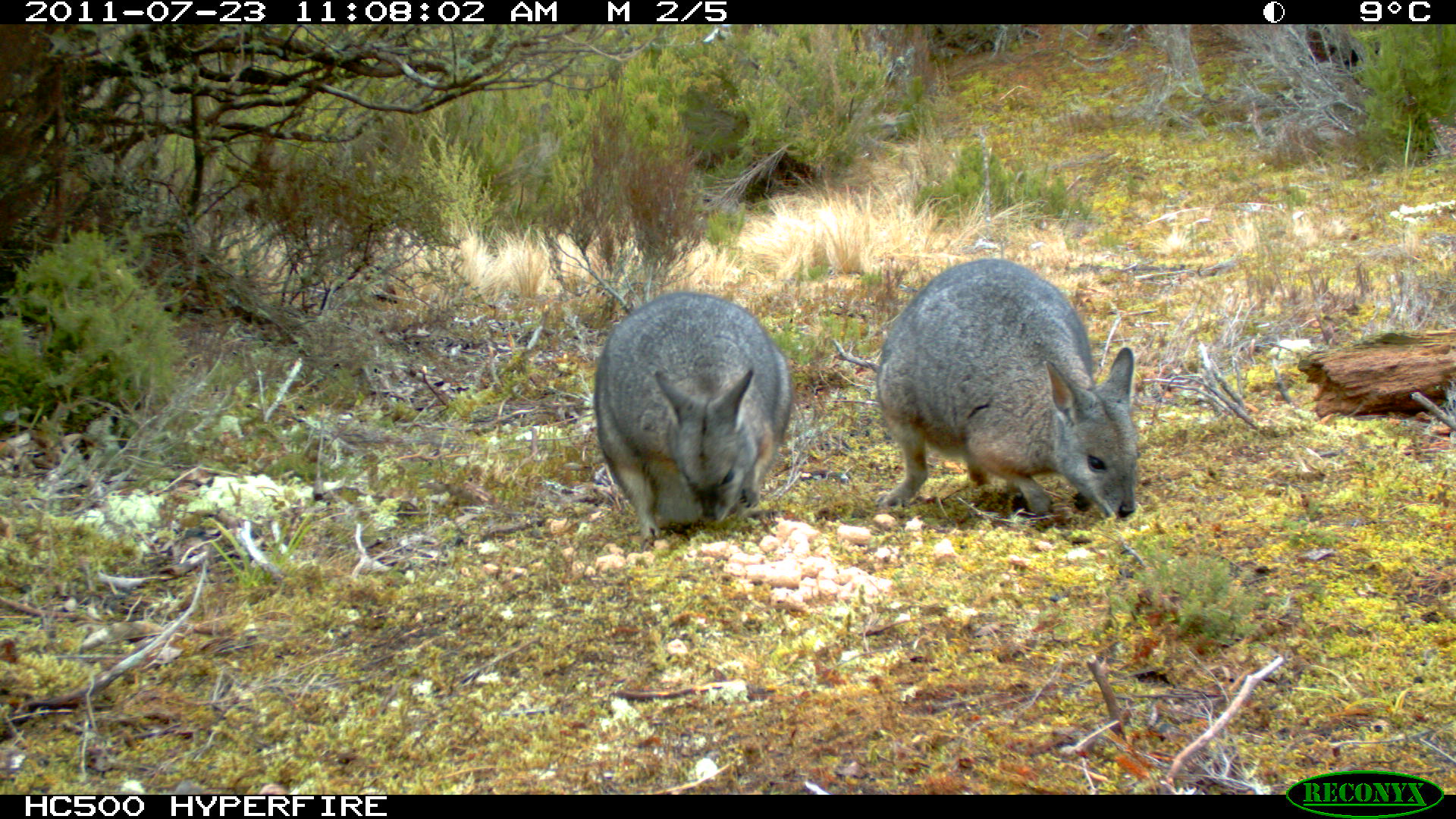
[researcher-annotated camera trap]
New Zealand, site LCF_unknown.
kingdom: Animalia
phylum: Chordata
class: Mammalia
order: Diprotodontia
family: Macropodidae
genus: Notamacropus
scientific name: Notamacropus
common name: wallaby